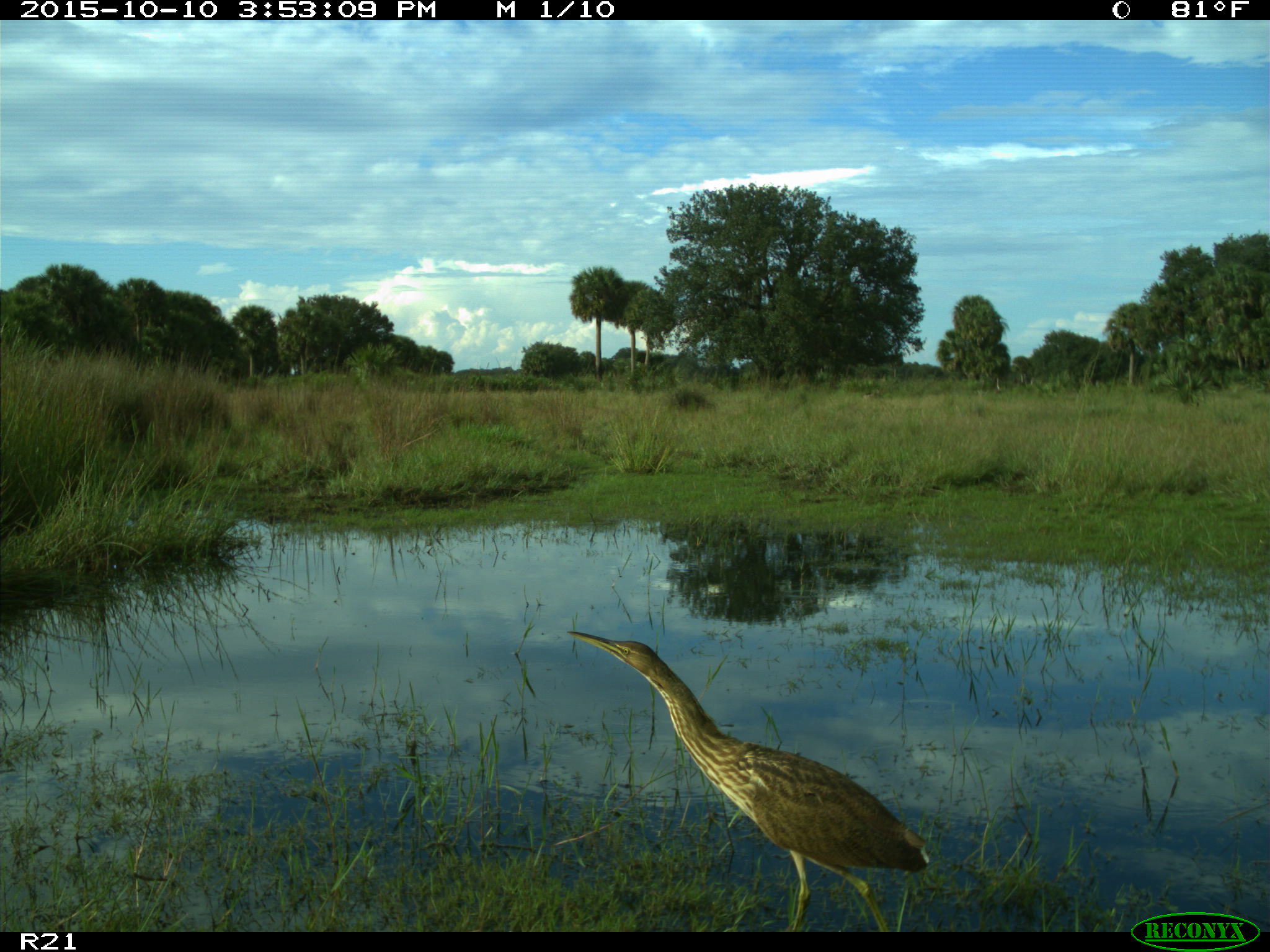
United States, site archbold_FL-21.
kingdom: Animalia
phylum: Chordata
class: Aves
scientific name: Aves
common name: birds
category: unidentified bird